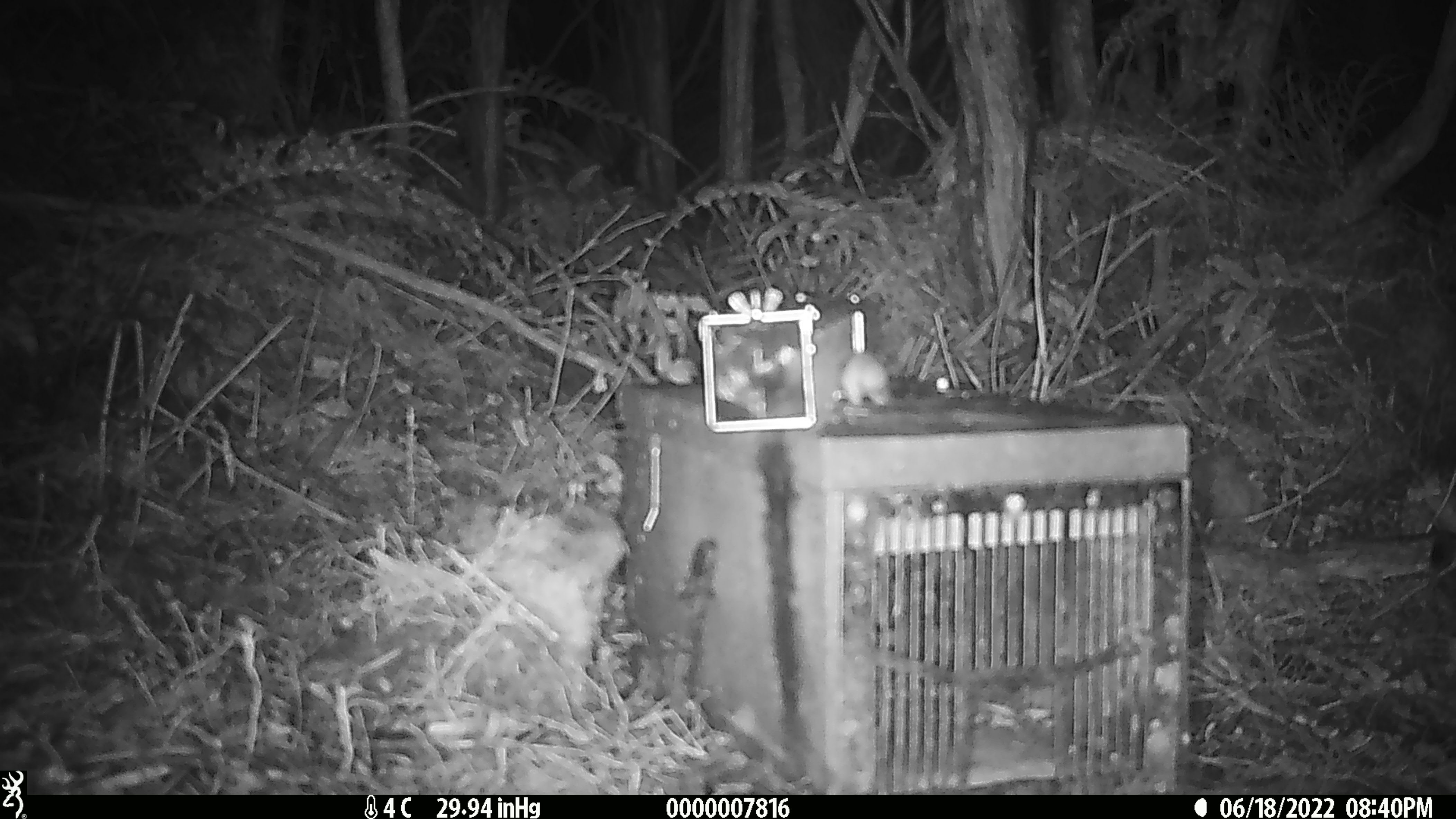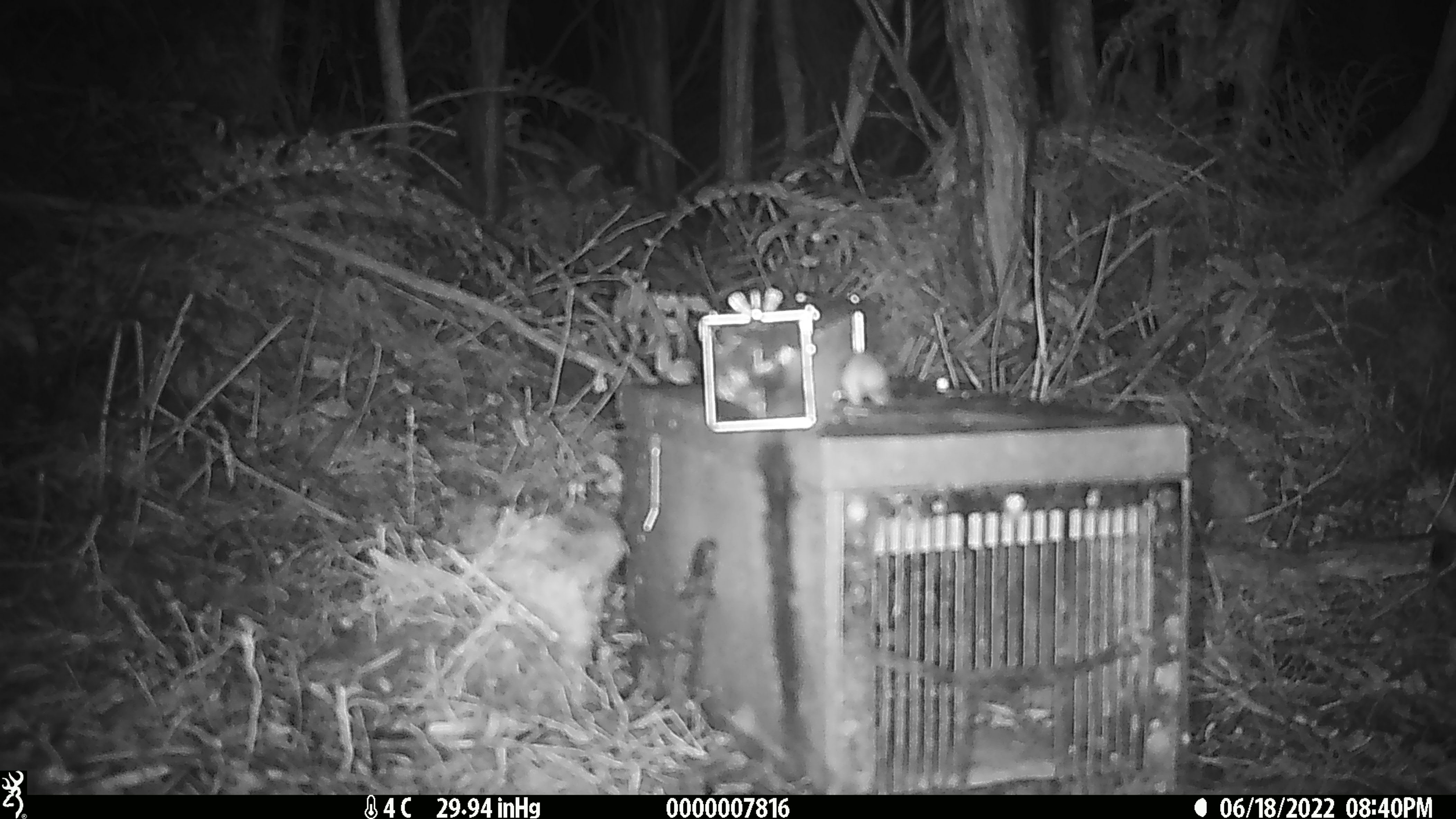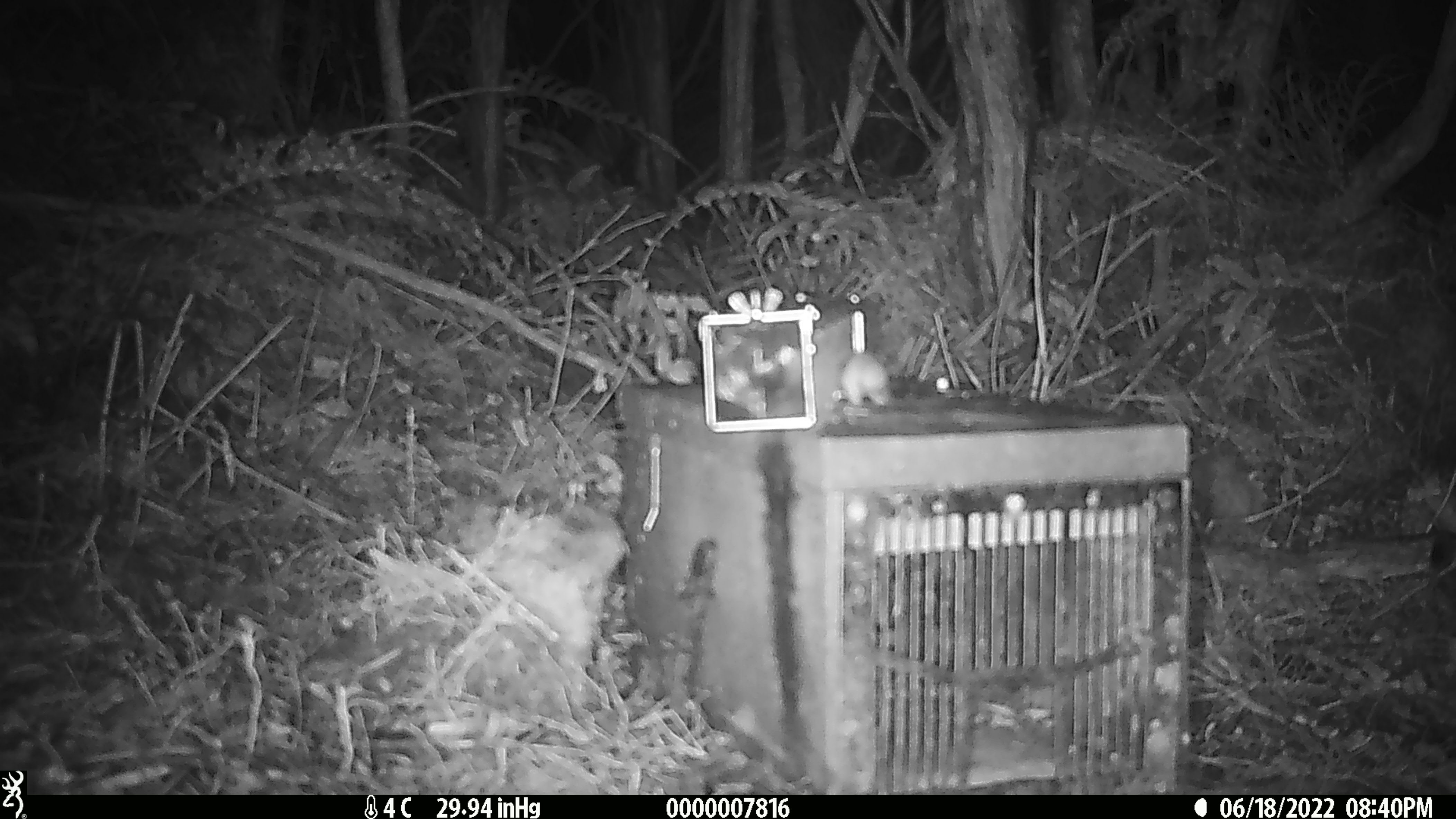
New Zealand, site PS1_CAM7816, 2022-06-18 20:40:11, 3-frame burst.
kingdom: Animalia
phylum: Chordata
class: Mammalia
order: Rodentia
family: Muridae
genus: Mus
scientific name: Mus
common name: mouse